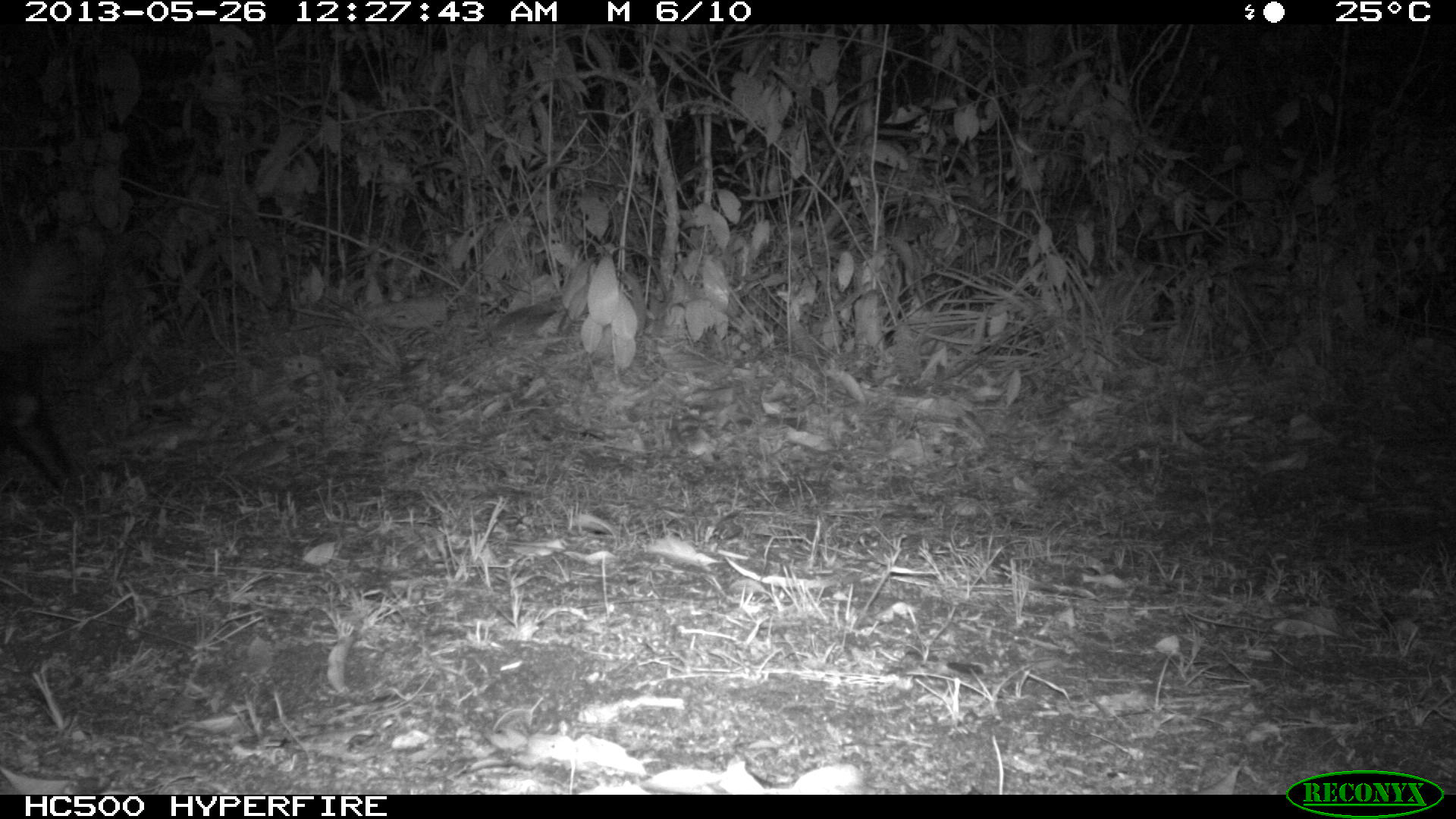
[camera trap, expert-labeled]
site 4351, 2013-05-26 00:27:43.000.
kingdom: Animalia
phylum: Chordata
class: Mammalia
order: Carnivora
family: Mephitidae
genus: Conepatus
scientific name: Conepatus semistriatus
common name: striped hog-nosed skunk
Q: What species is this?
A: Conepatus semistriatus (striped hog-nosed skunk).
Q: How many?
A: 1.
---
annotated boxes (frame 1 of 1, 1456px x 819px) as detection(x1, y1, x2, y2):
conepatus semistriatus: detection(0, 237, 79, 494)